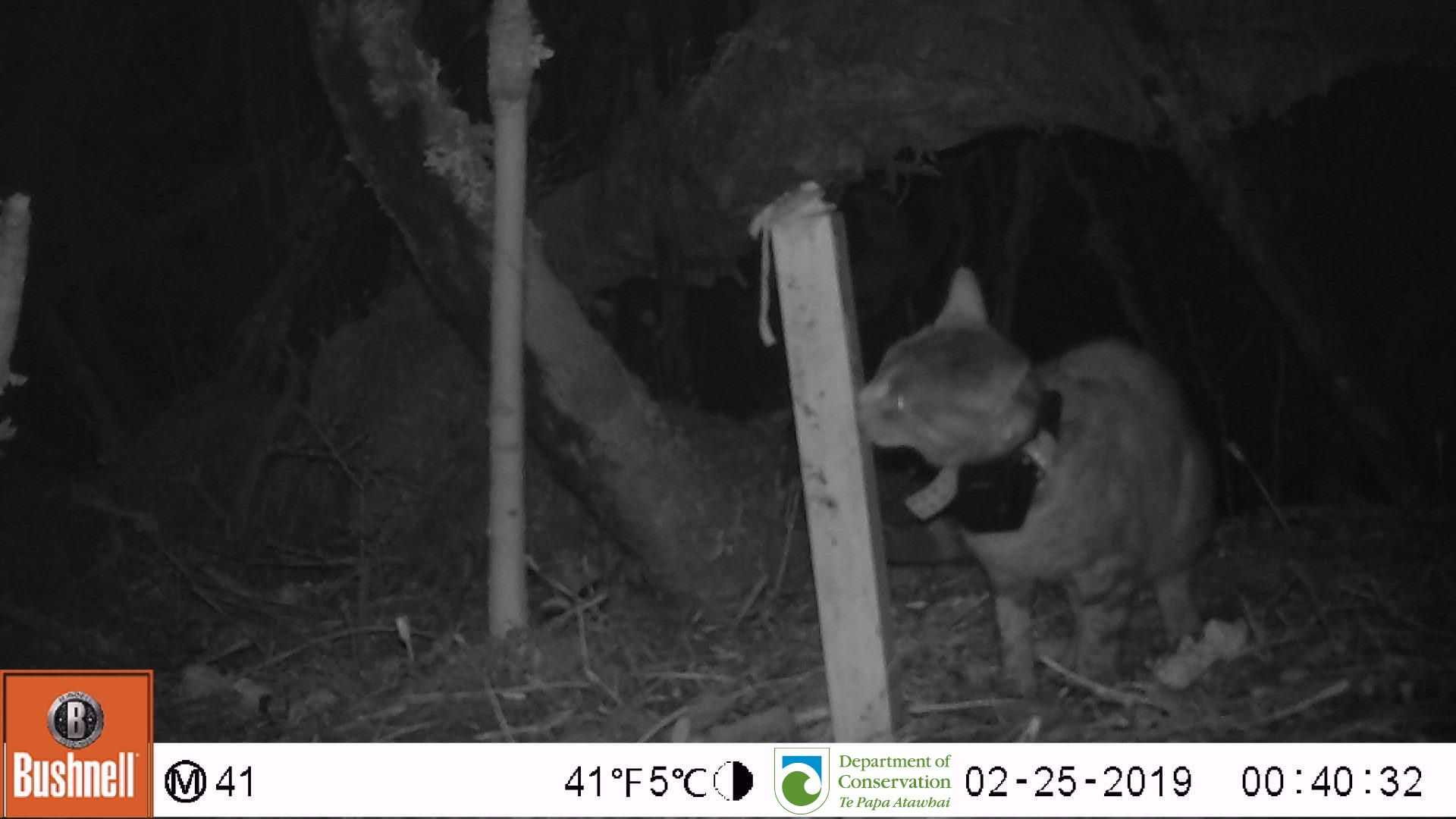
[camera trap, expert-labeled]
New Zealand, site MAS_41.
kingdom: Animalia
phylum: Chordata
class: Mammalia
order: Carnivora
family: Felidae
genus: Felis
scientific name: Felis catus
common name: domestic cat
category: cat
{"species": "cat (domestic cat) (Felis catus)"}